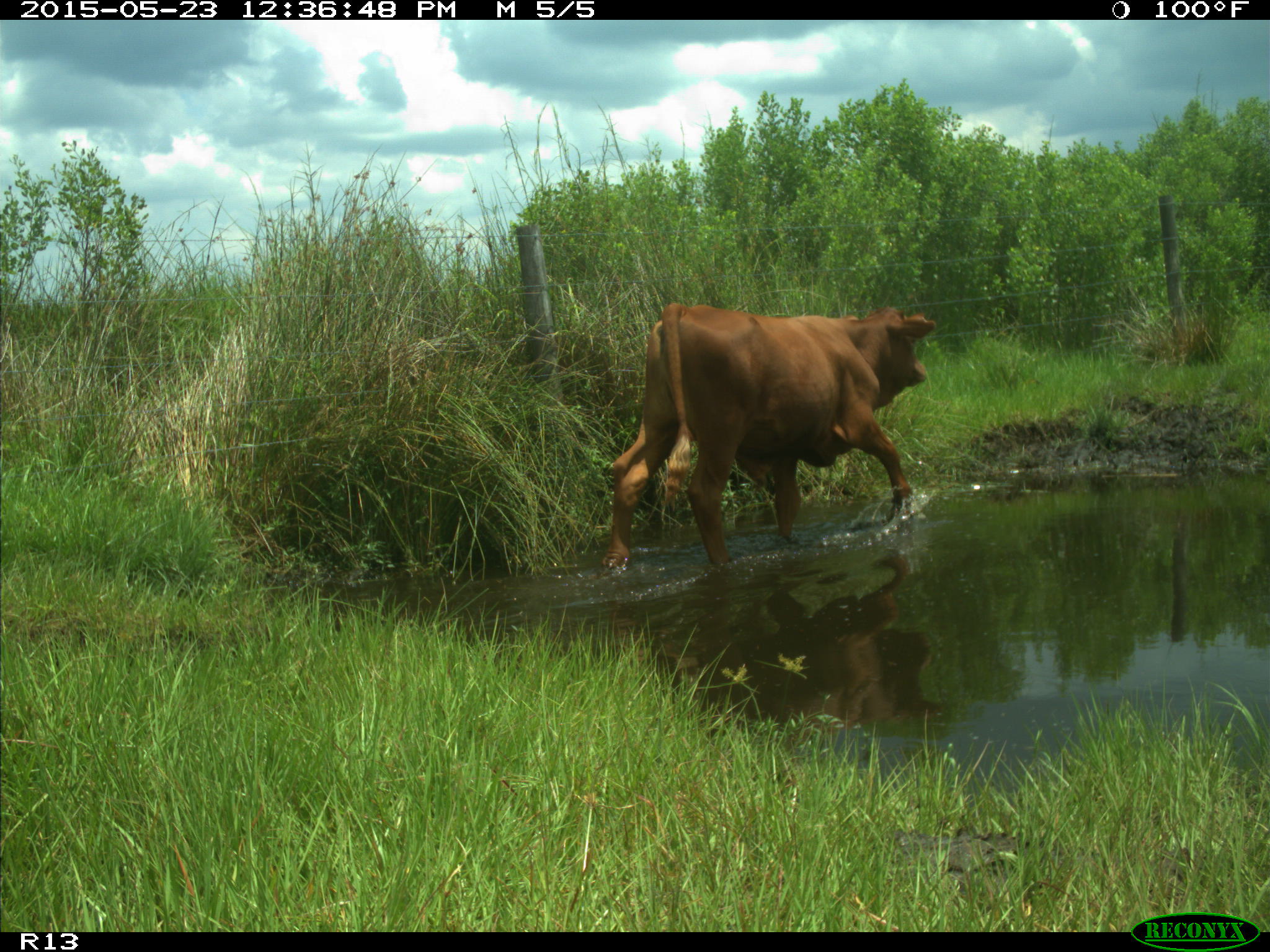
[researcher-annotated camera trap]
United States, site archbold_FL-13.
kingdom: Animalia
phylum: Chordata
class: Mammalia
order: Artiodactyla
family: Bovidae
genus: Bos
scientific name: Bos taurus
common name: domestic cow